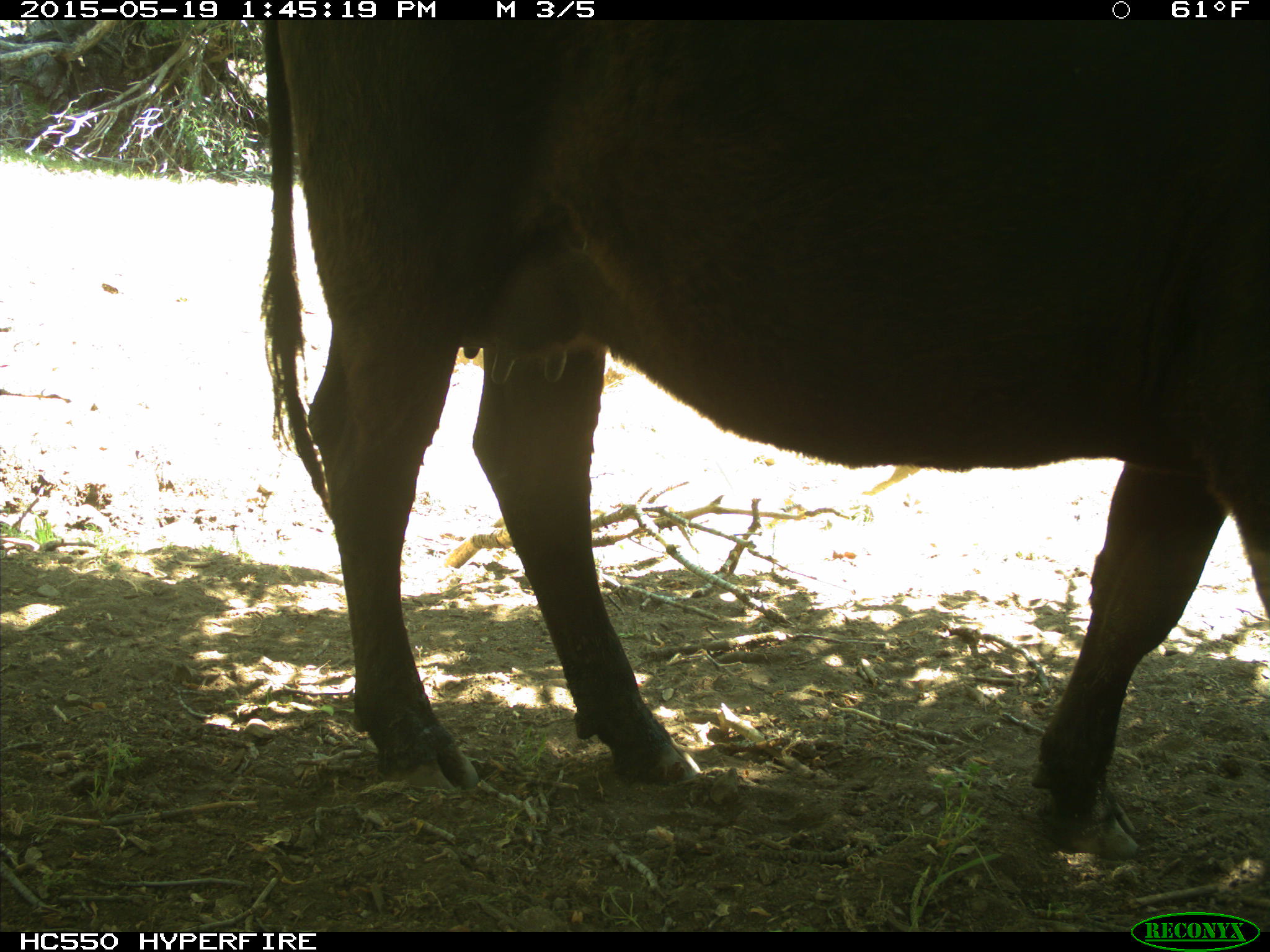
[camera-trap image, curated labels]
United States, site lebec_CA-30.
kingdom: Animalia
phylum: Chordata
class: Mammalia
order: Artiodactyla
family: Bovidae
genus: Bos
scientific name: Bos taurus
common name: domestic cow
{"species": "Bos taurus (domestic cow)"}